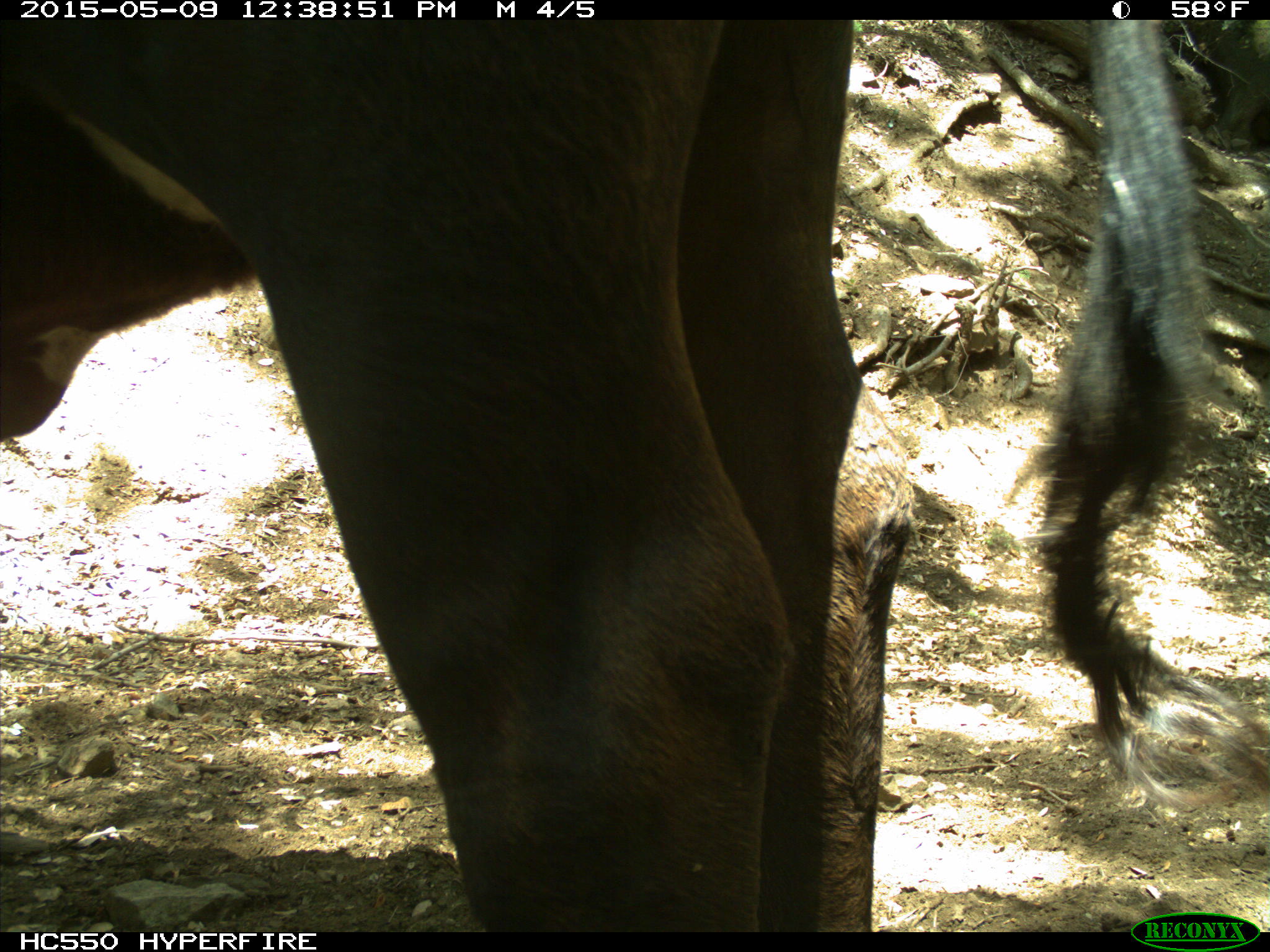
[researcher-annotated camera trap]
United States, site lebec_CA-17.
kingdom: Animalia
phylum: Chordata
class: Mammalia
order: Artiodactyla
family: Bovidae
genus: Bos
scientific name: Bos taurus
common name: domestic cow